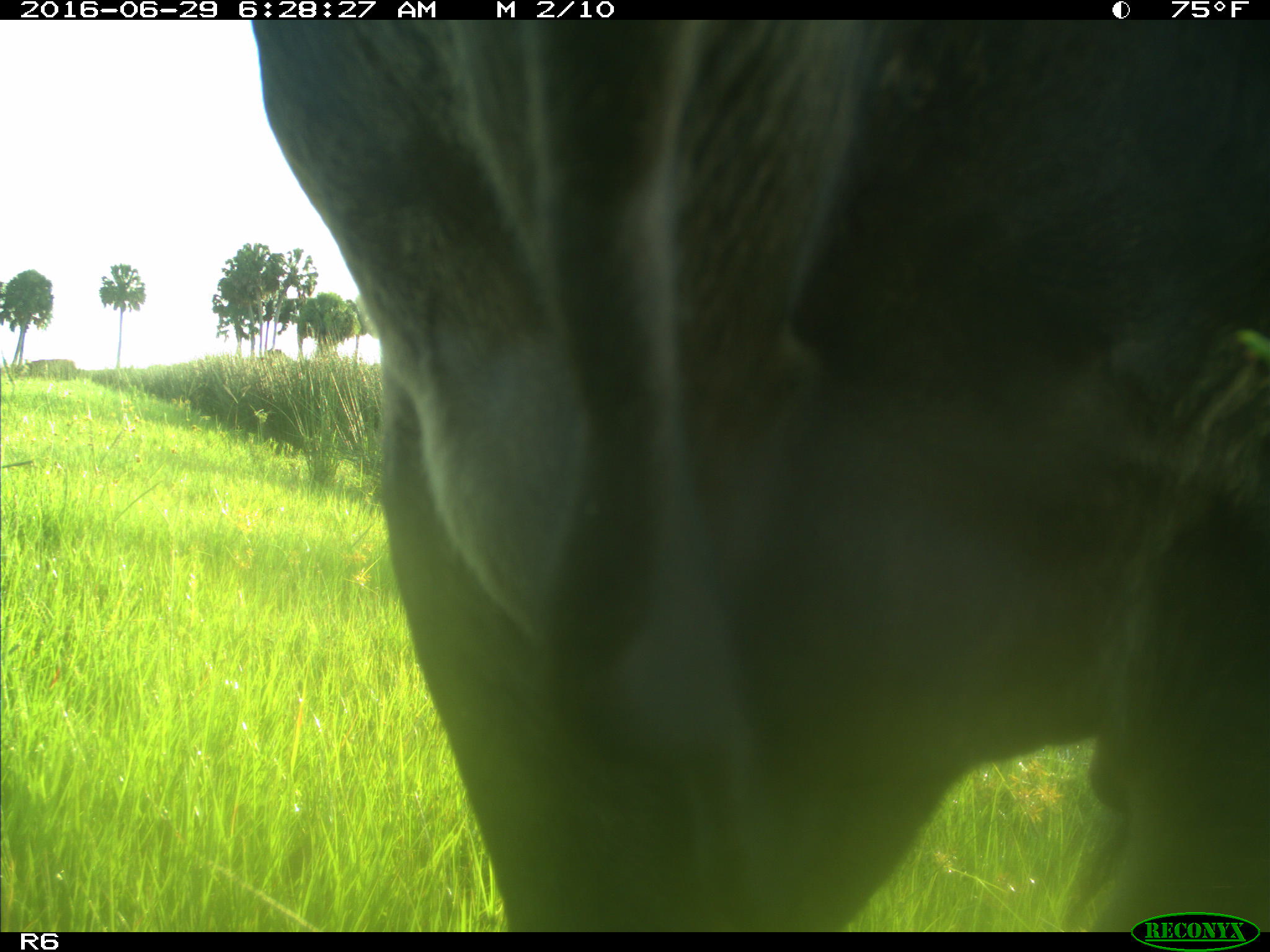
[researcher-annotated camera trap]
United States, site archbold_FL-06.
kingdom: Animalia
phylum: Chordata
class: Mammalia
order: Artiodactyla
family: Bovidae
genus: Bos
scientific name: Bos taurus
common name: domestic cow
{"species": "Bos taurus (domestic cow)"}